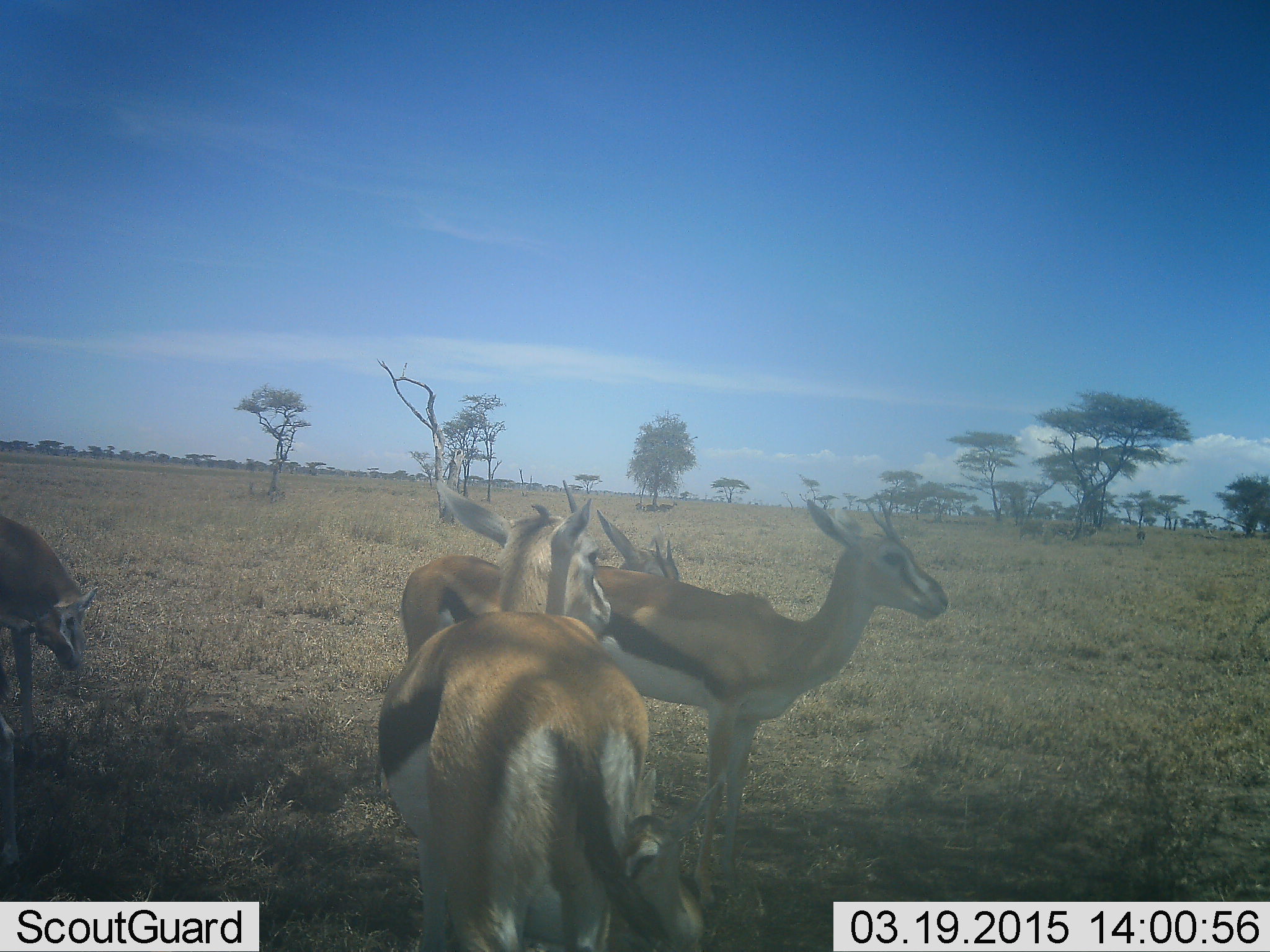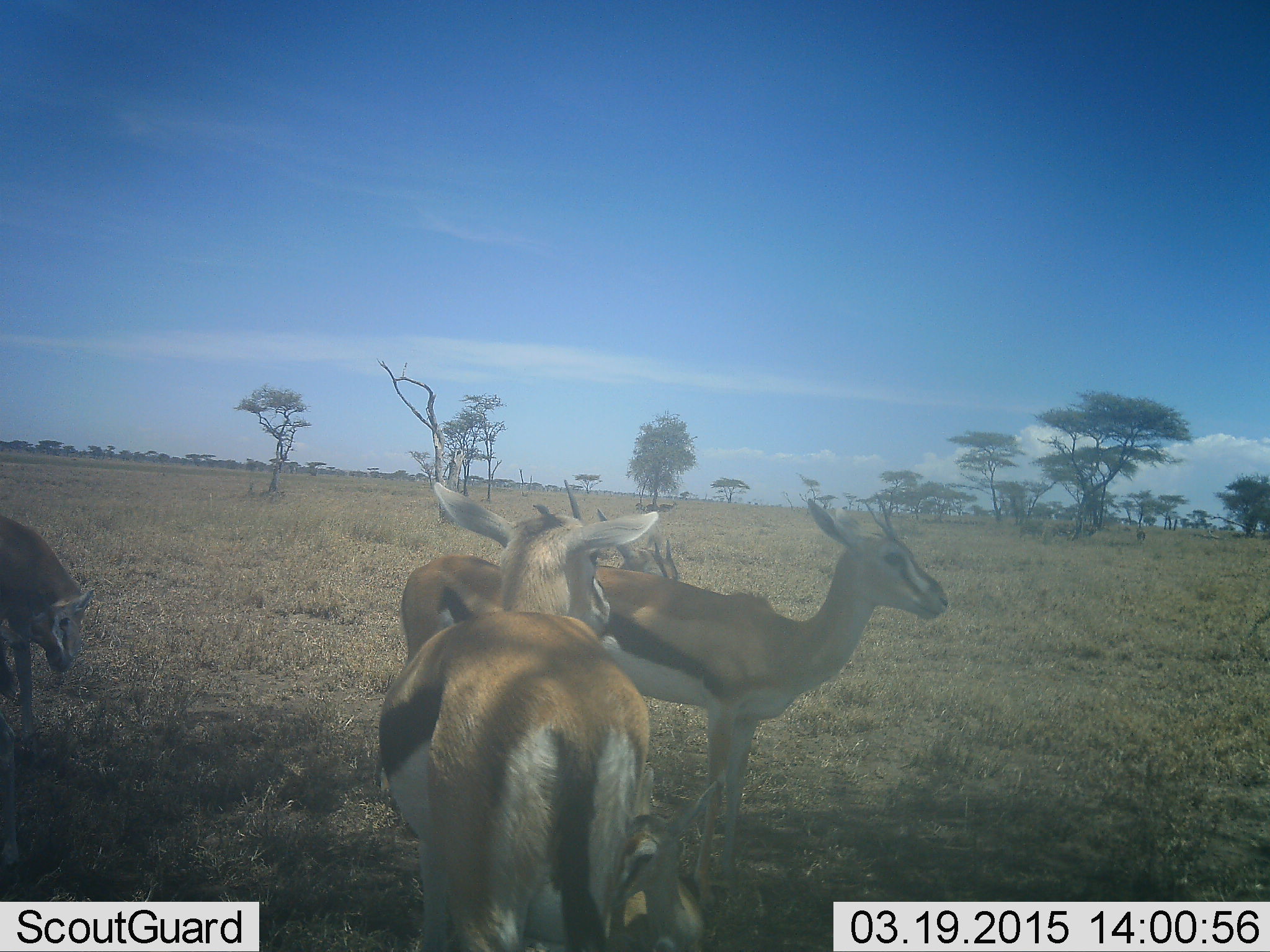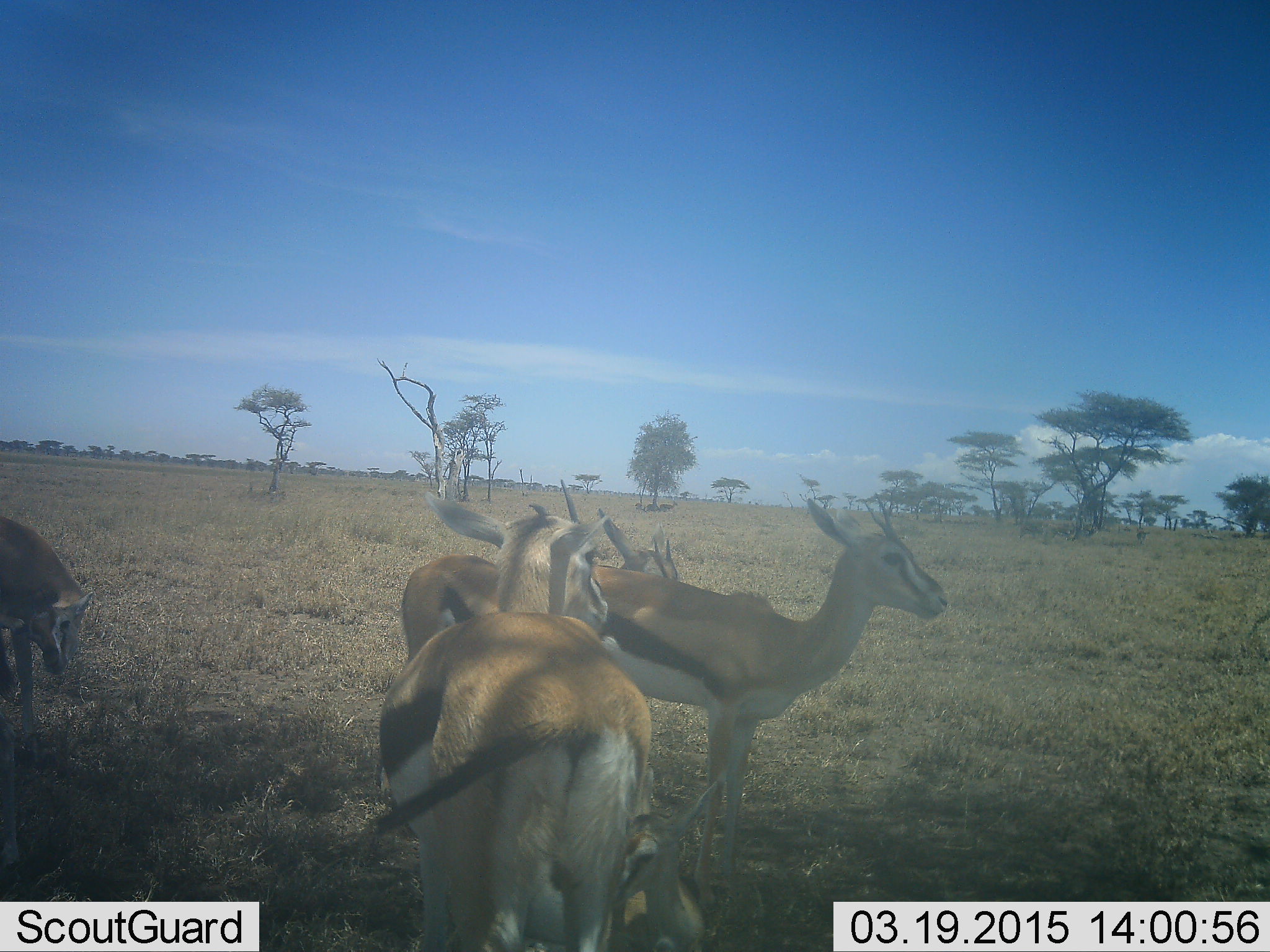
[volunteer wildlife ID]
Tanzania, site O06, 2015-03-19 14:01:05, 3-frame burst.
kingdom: Animalia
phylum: Chordata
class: Mammalia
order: Artiodactyla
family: Bovidae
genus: Eudorcas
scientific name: Eudorcas thomsonii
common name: thomson's gazelle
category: gazellethomsons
Gazellethomsons (thomson's gazelle) (Eudorcas thomsonii), count 4. Behavior (volunteer vote fractions): standing 100%, resting 0%, moving 10%, interacting 0%. Young present (vote fraction): 0%. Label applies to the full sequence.